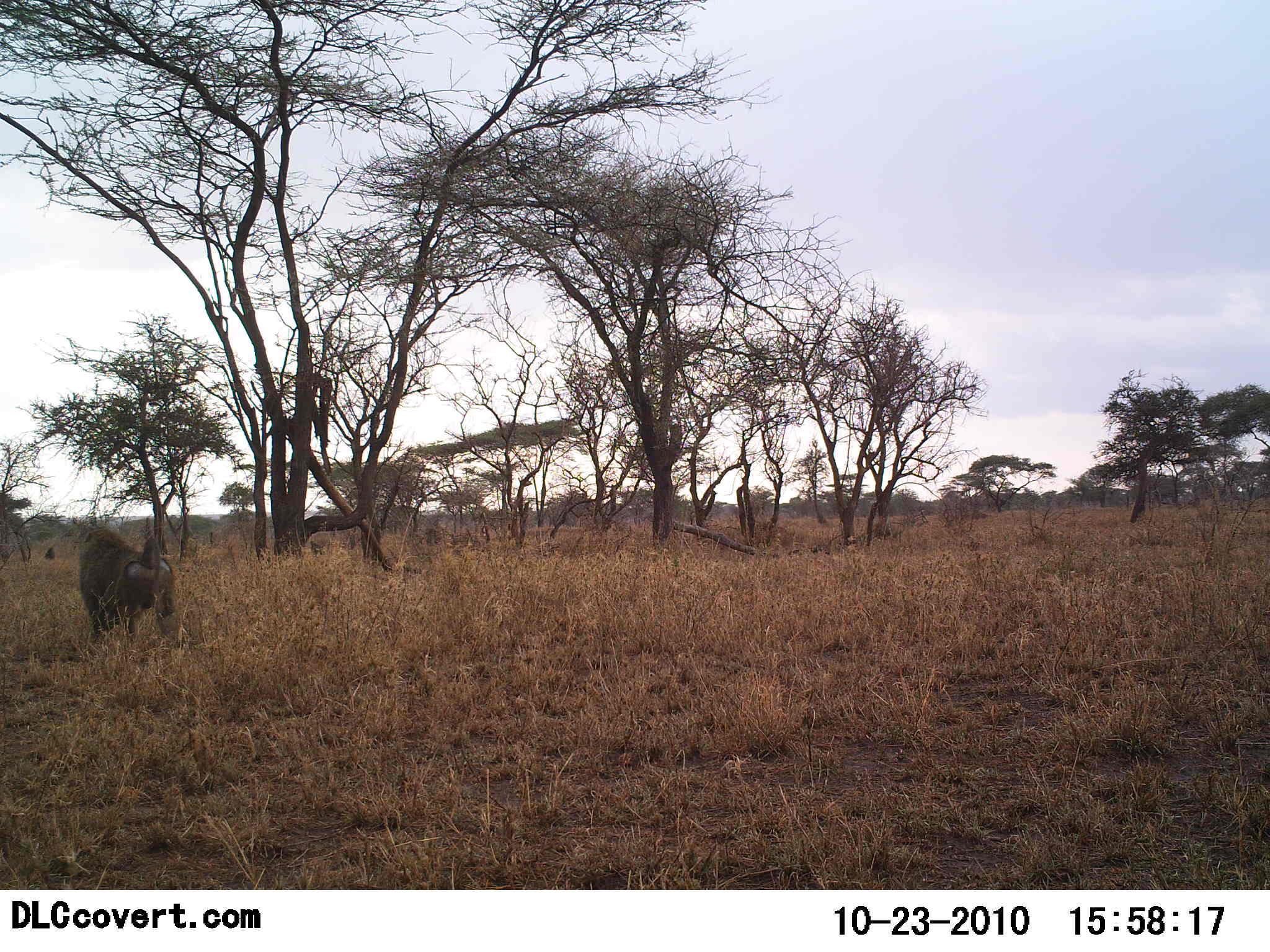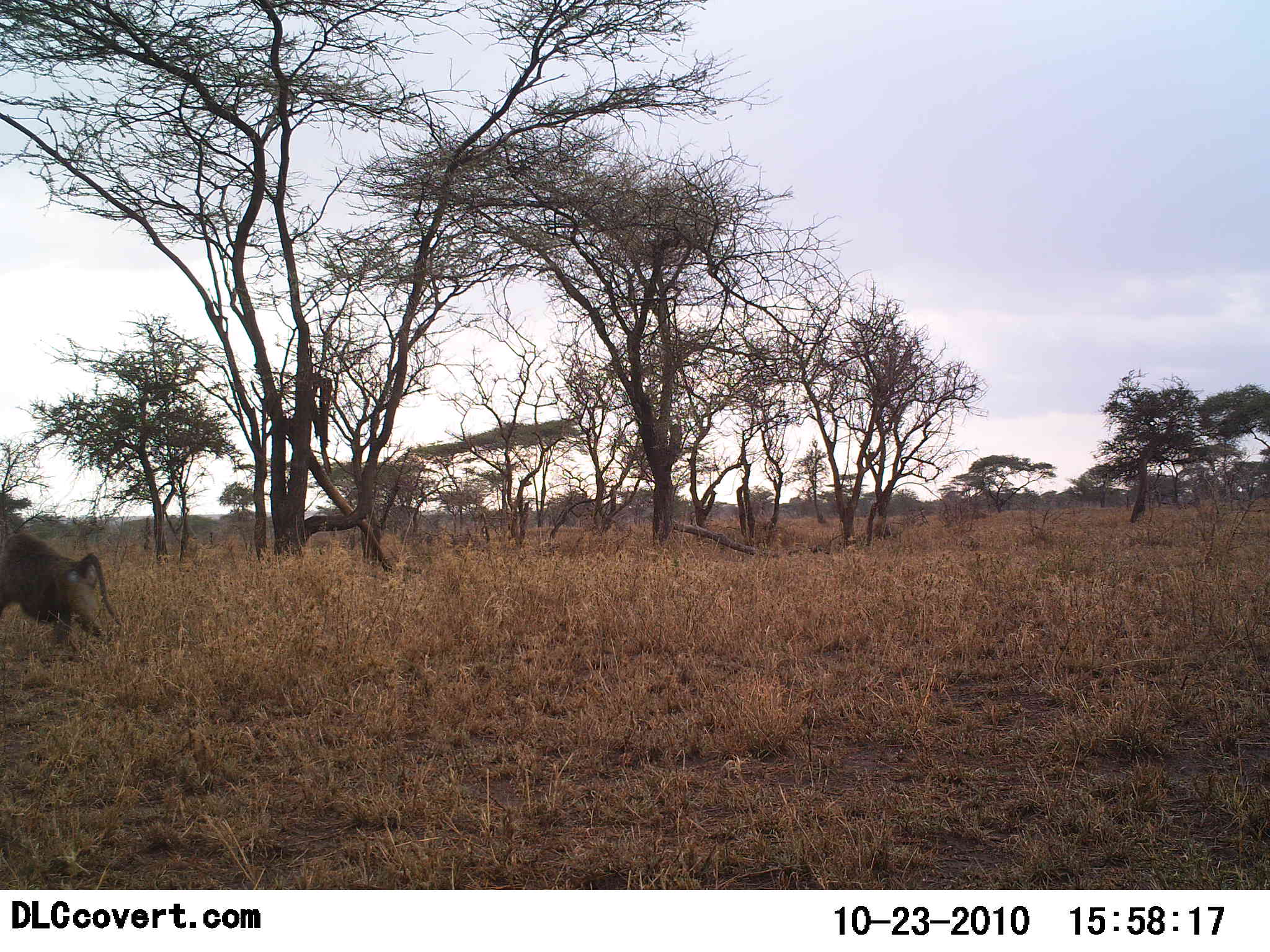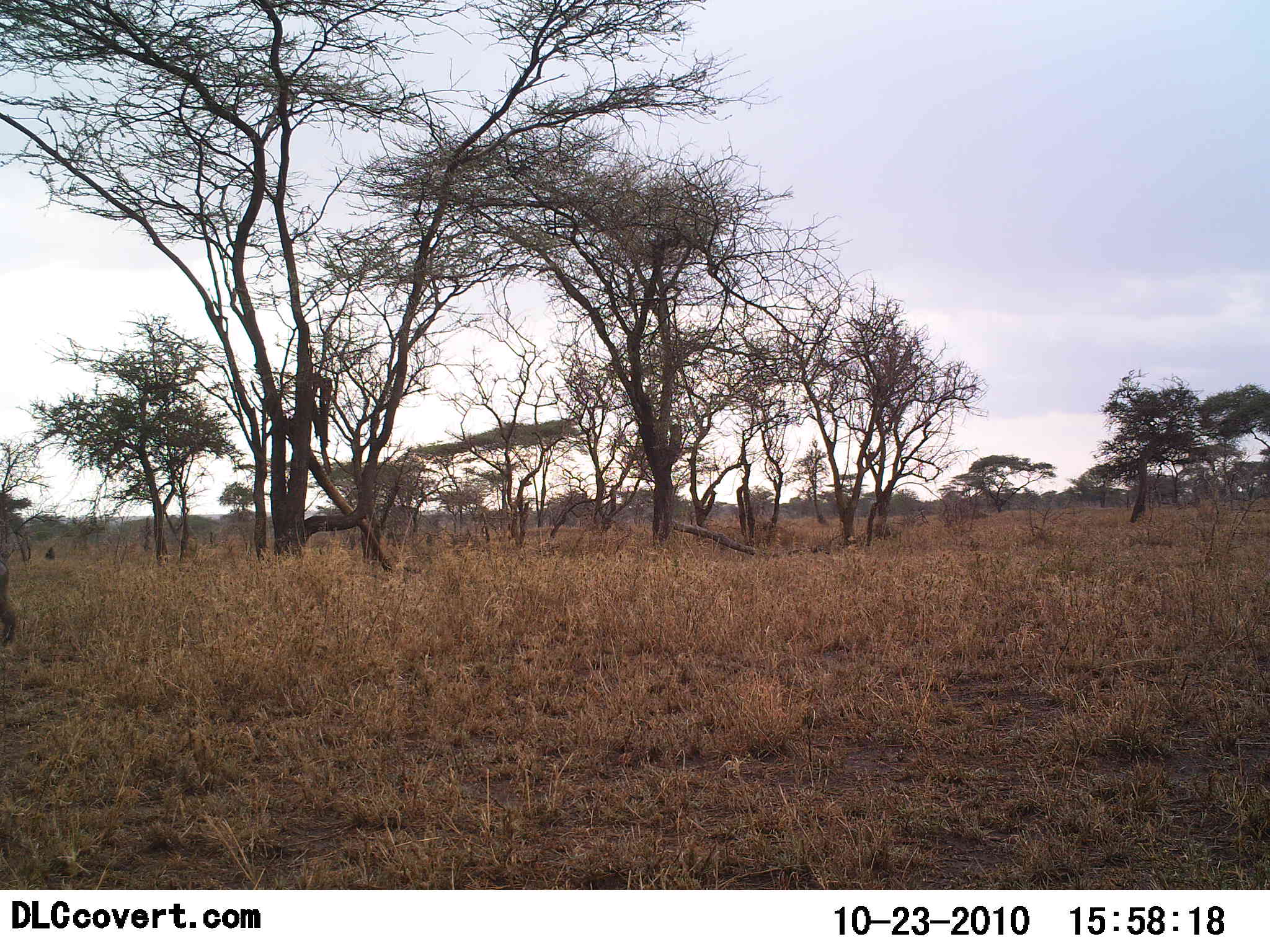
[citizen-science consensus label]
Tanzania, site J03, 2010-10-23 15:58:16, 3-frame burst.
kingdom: Animalia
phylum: Chordata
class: Mammalia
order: Primates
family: Cercopithecidae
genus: Papio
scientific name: Papio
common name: baboon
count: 3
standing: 0%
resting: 0%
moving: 100%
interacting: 0%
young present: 0%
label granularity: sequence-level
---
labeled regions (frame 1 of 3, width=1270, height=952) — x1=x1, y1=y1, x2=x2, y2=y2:
animal: x1=77, y1=526, x2=179, y2=646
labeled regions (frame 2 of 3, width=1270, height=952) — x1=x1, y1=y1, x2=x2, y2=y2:
animal: x1=0, y1=481, x2=126, y2=652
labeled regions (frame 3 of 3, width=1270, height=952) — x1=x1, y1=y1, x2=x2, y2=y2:
animal: x1=0, y1=557, x2=20, y2=650